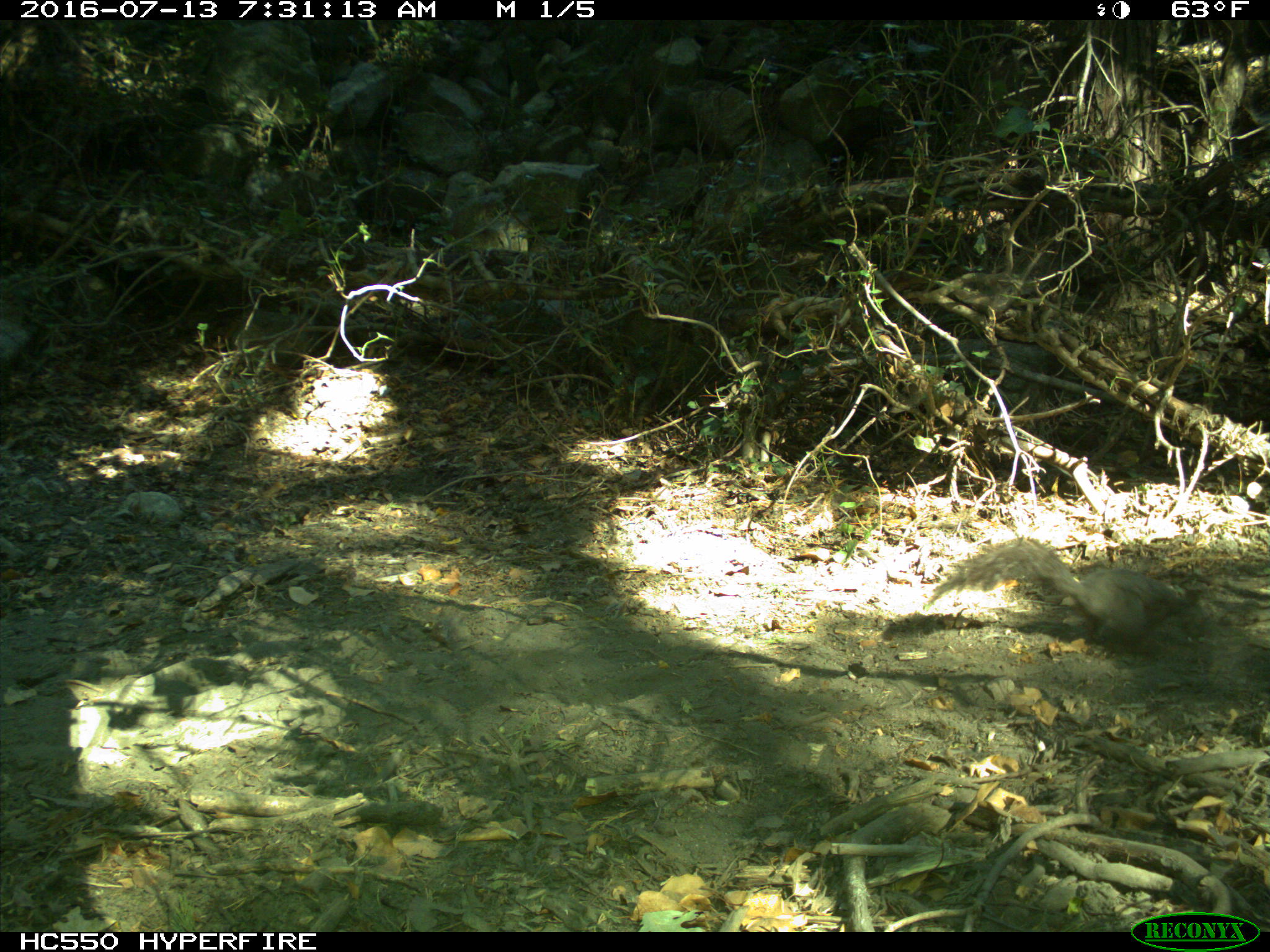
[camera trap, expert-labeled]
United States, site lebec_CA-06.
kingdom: Animalia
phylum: Chordata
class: Mammalia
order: Rodentia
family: Sciuridae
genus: Sciurus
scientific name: Sciurus carolinensis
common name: eastern gray squirrel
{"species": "Sciurus carolinensis (eastern gray squirrel)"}